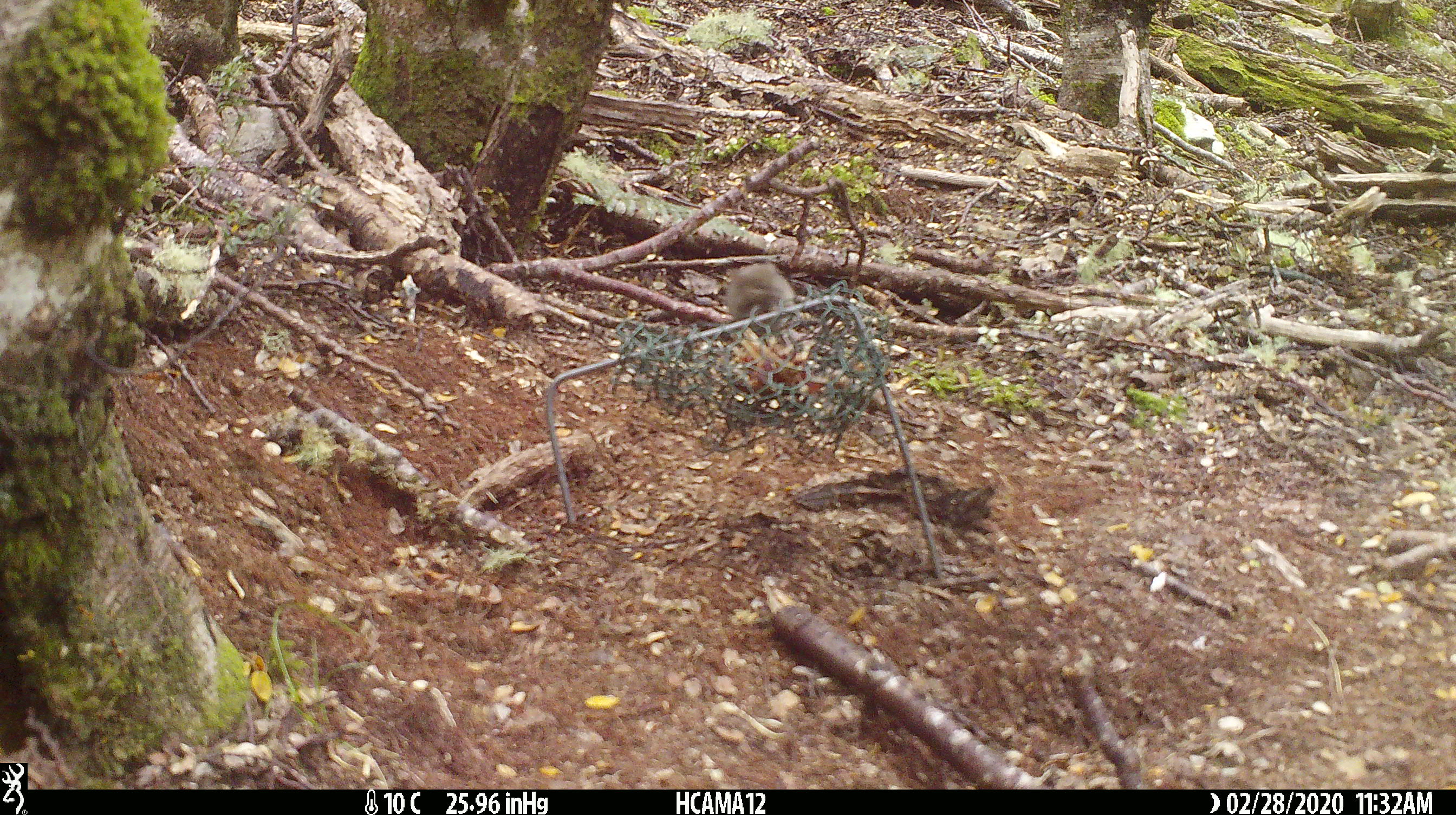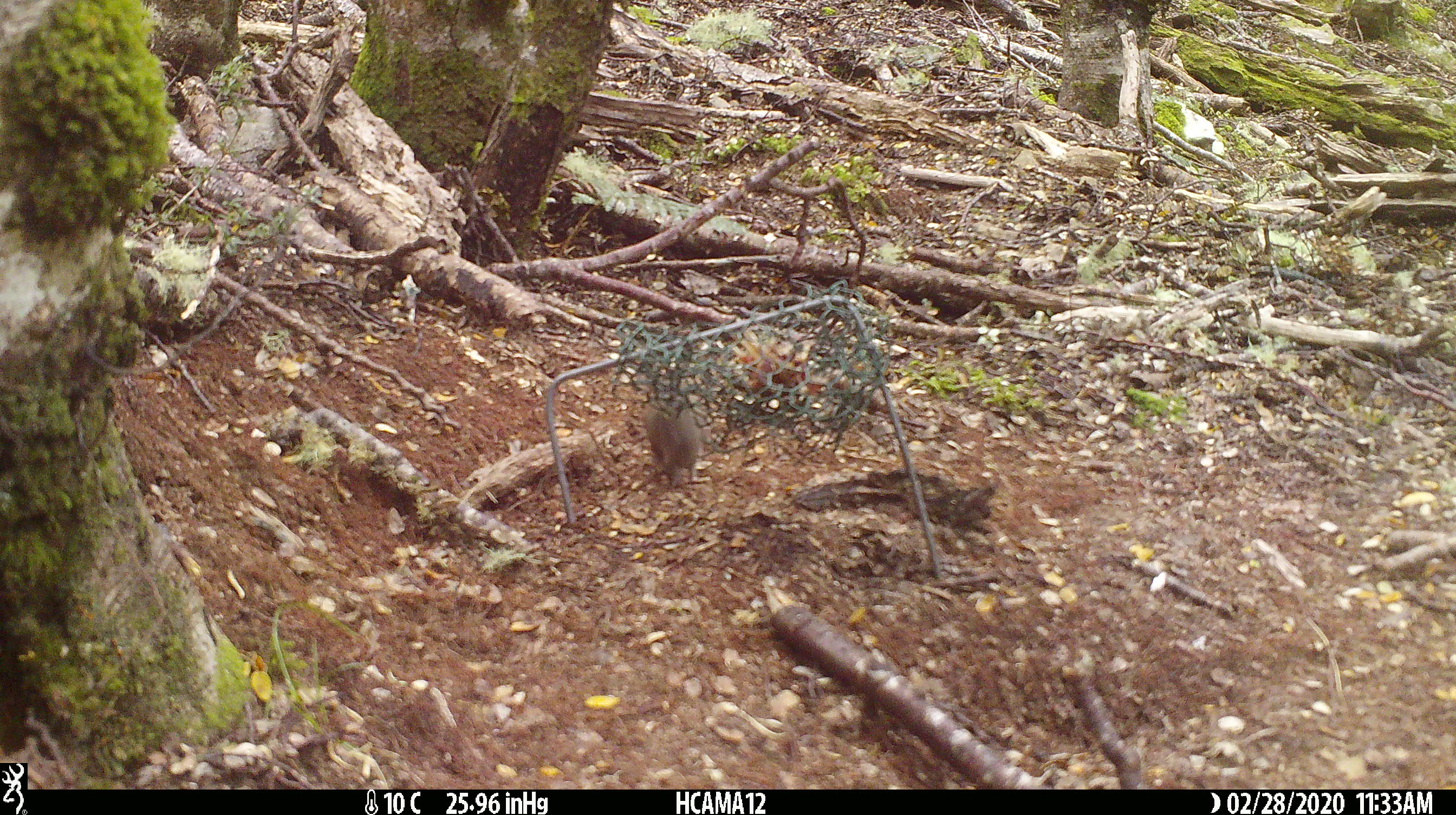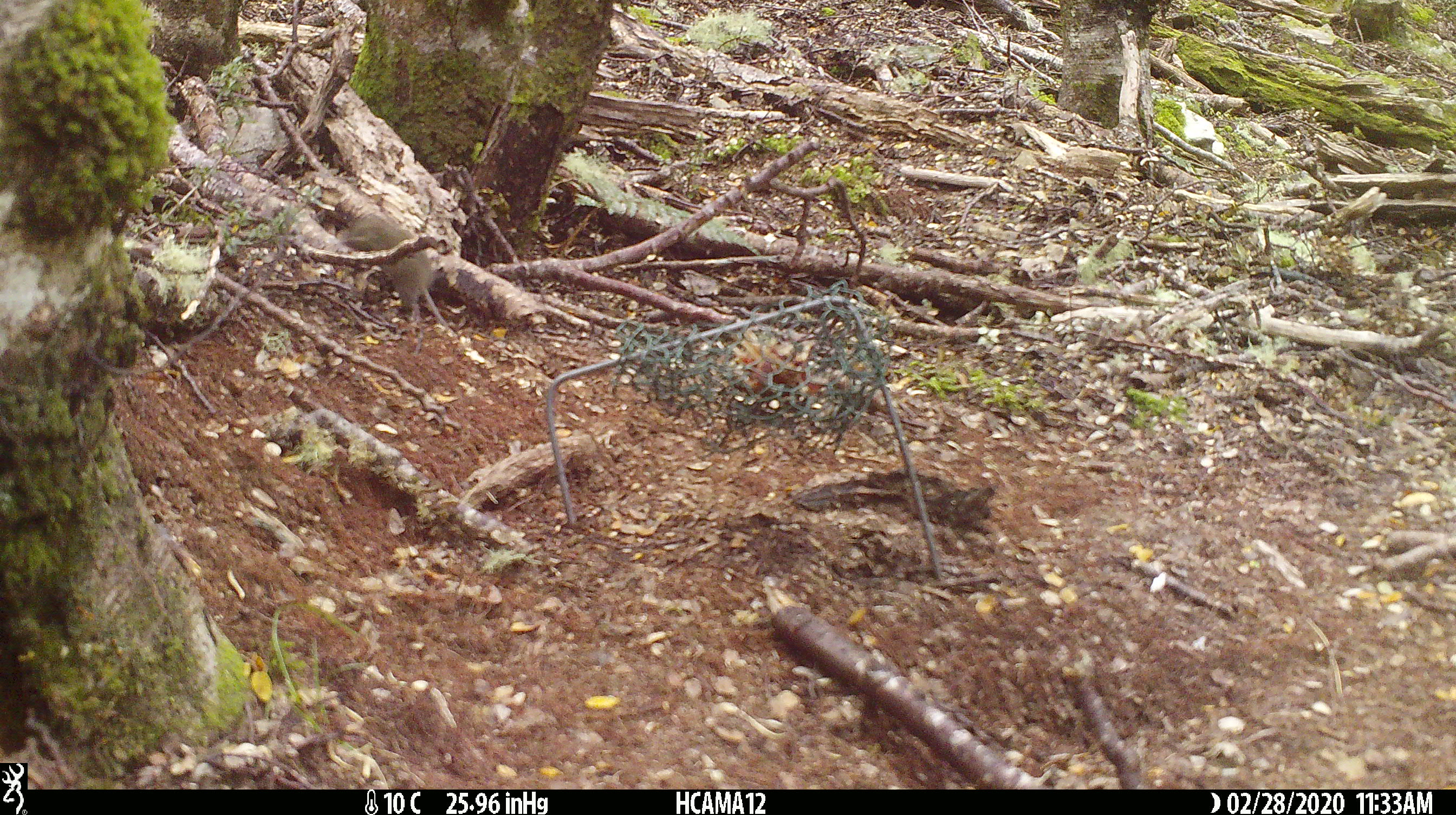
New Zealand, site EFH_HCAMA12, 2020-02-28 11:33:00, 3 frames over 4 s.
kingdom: Animalia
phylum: Chordata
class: Mammalia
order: Rodentia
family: Muridae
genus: Mus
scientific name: Mus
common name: mouse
Mouse (Mus).